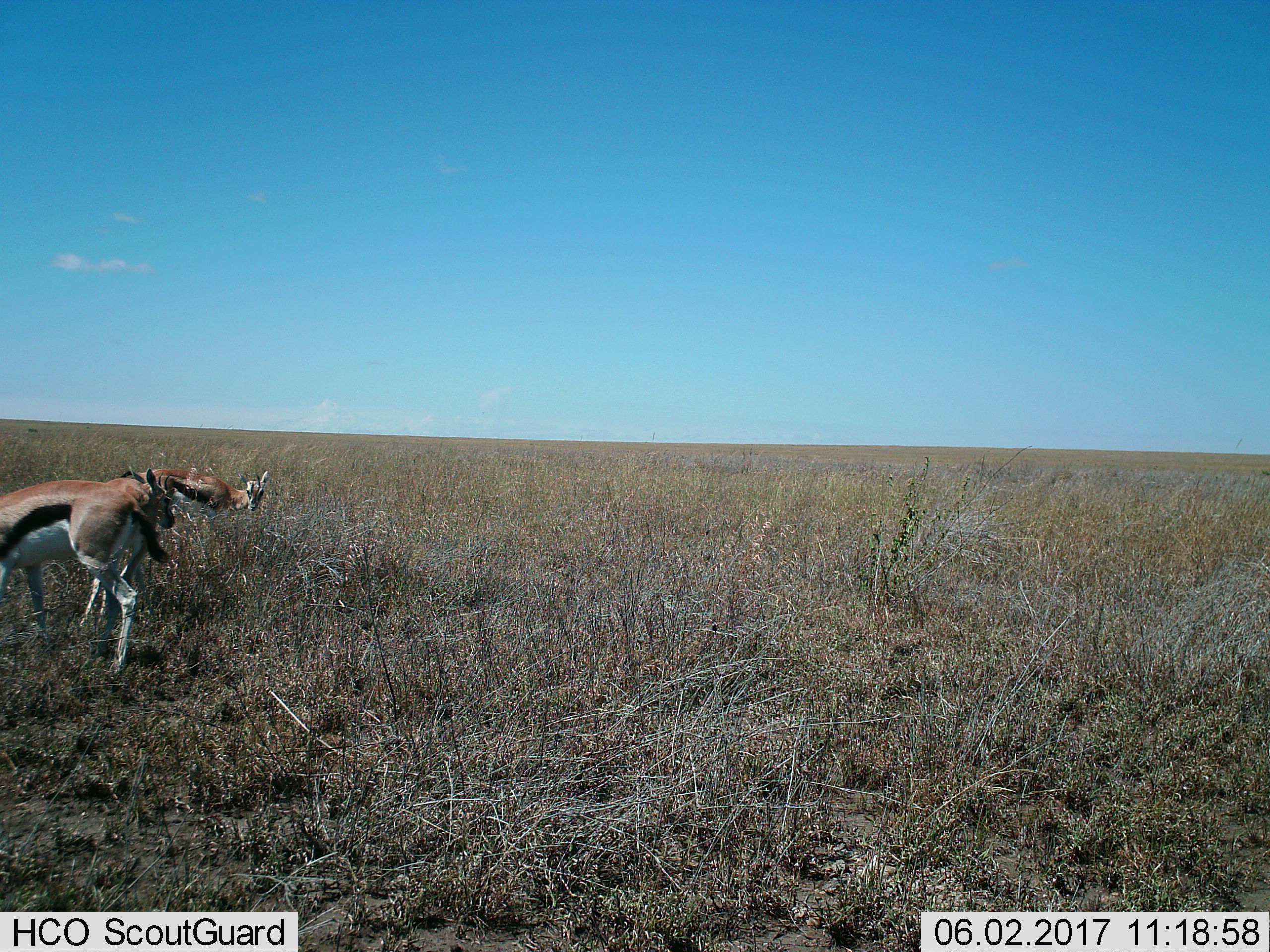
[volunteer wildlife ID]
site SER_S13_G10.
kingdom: Animalia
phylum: Chordata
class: Mammalia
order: Artiodactyla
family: Bovidae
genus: Eudorcas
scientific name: Eudorcas thomsonii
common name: thomson's gazelle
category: gazellethomsons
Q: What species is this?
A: Gazellethomsons (thomson's gazelle) (Eudorcas thomsonii).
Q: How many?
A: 3.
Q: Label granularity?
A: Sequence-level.